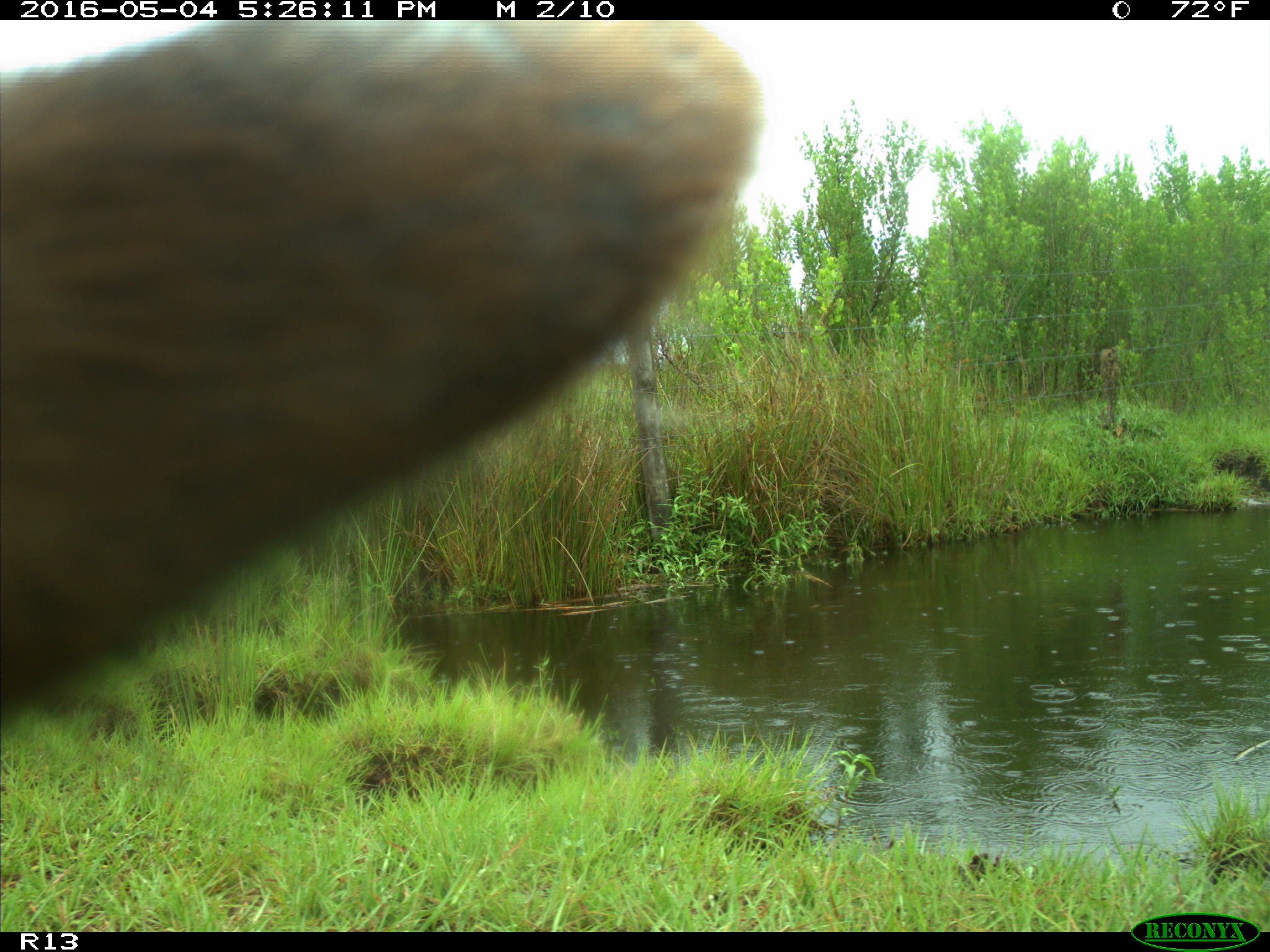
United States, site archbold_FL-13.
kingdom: Animalia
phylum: Chordata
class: Mammalia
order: Artiodactyla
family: Bovidae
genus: Bos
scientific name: Bos taurus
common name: domestic cow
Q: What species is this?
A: Bos taurus (domestic cow).